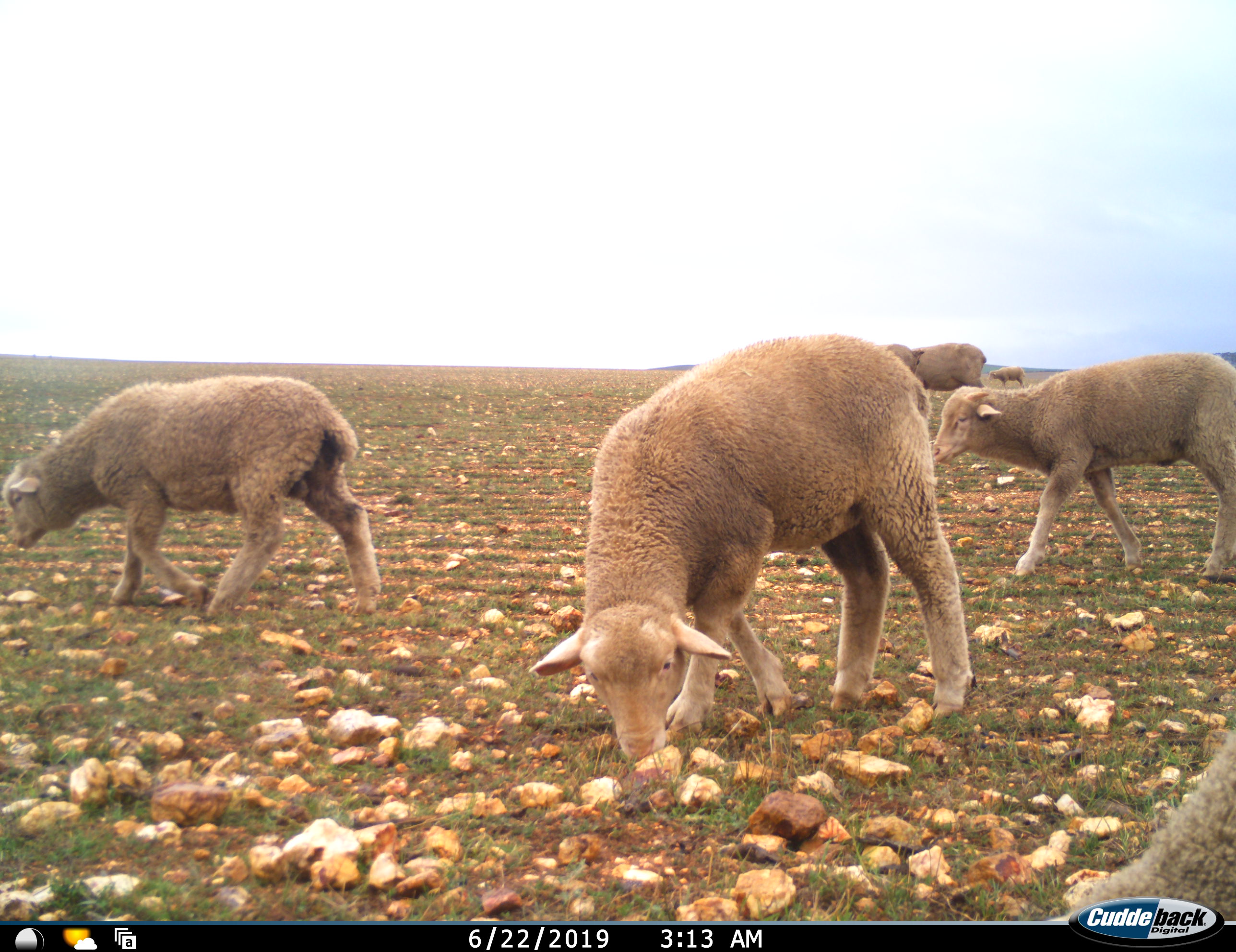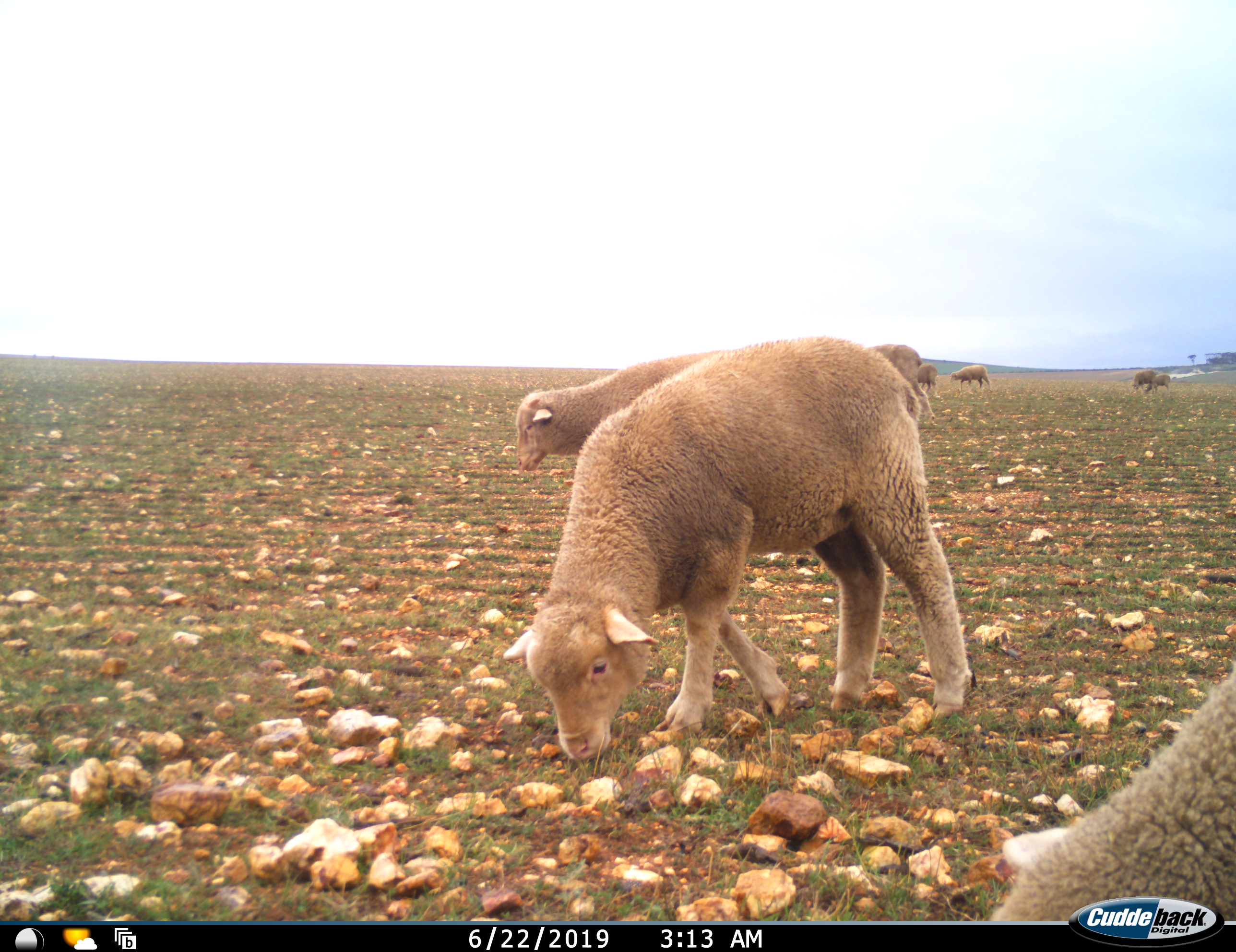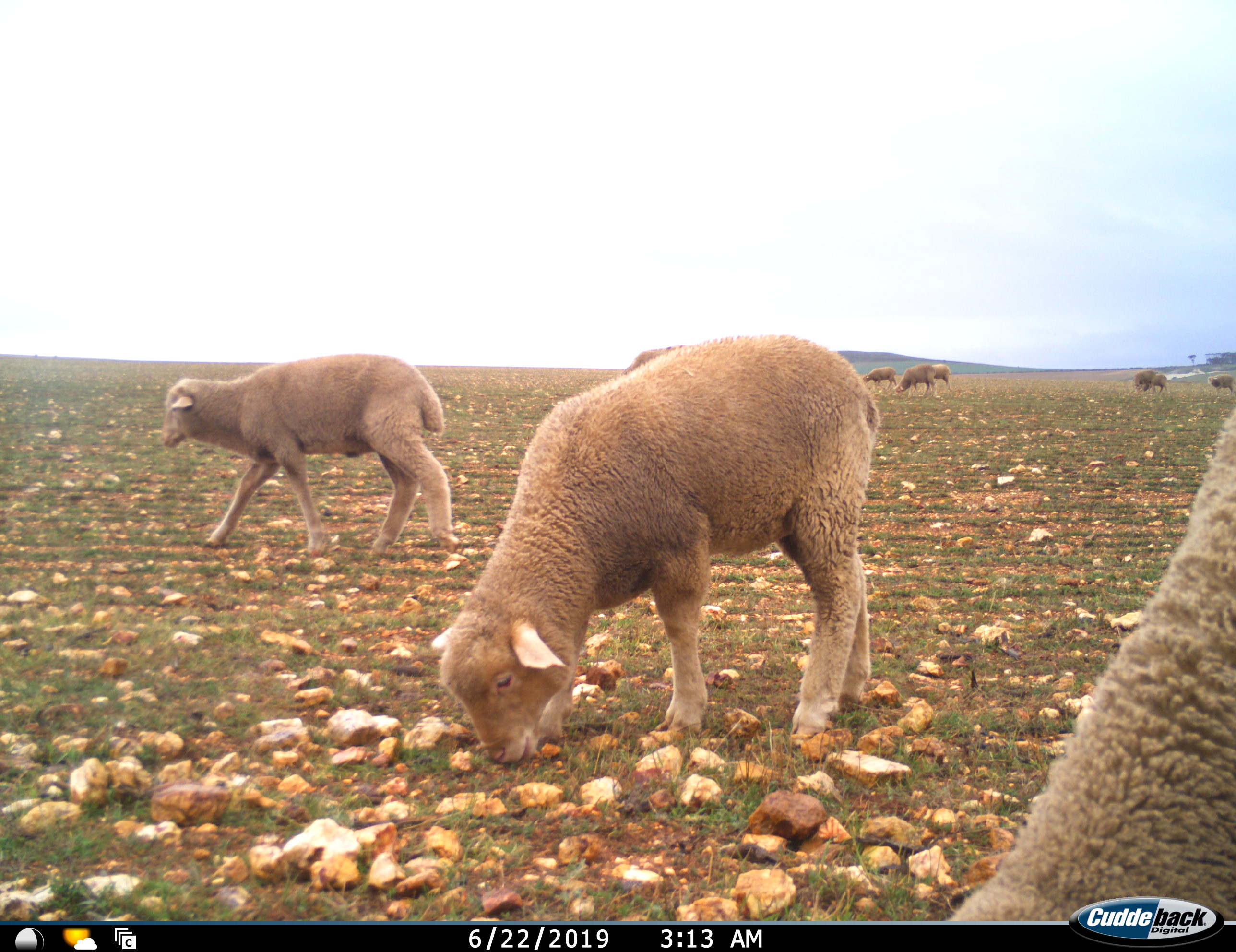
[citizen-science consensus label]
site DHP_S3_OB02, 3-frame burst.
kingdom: Animalia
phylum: Chordata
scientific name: Vertebrata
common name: domestic animal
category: domesticanimal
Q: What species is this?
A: Domesticanimal (domestic animal) (Vertebrata).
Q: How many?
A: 9.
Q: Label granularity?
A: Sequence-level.